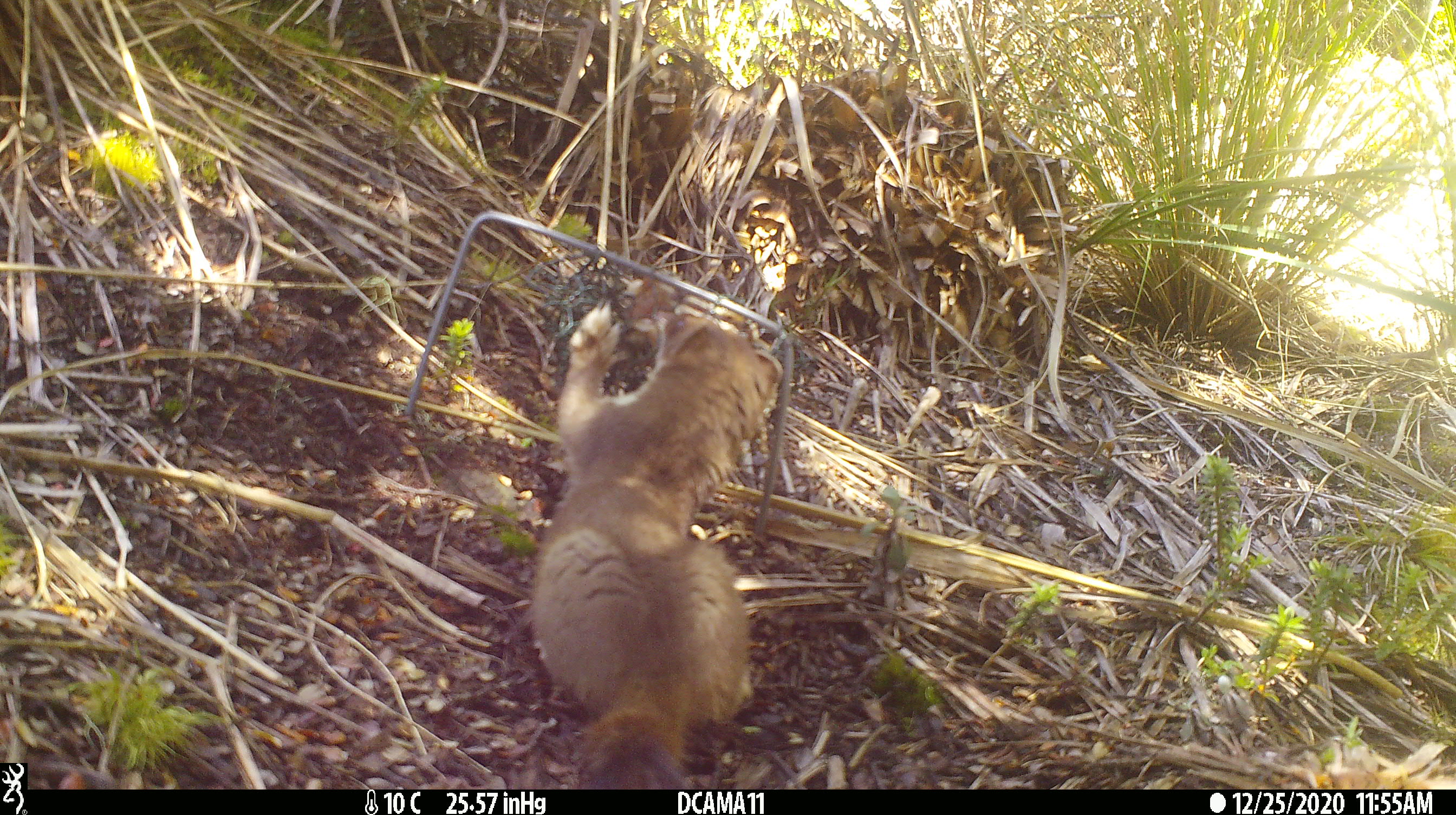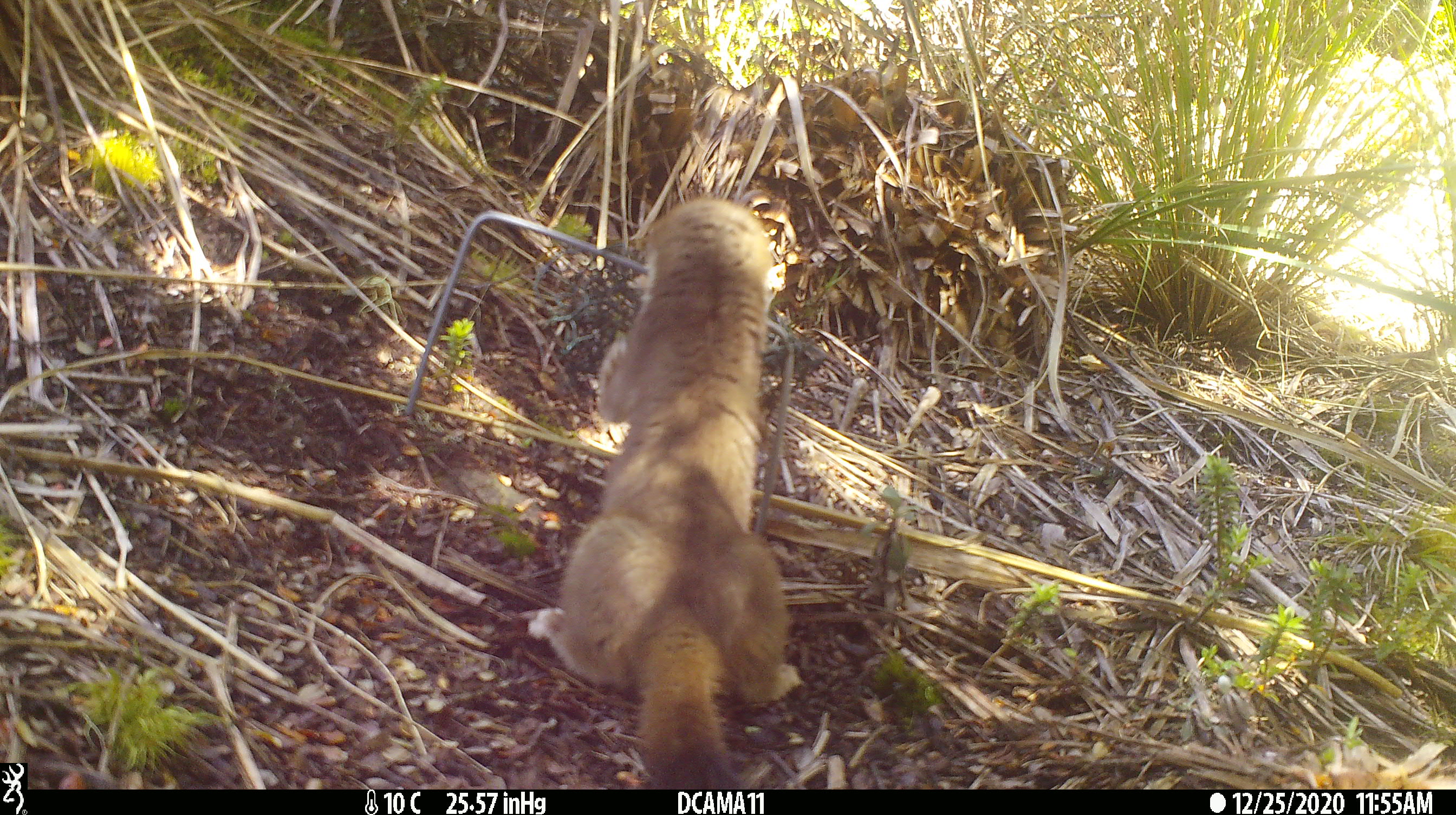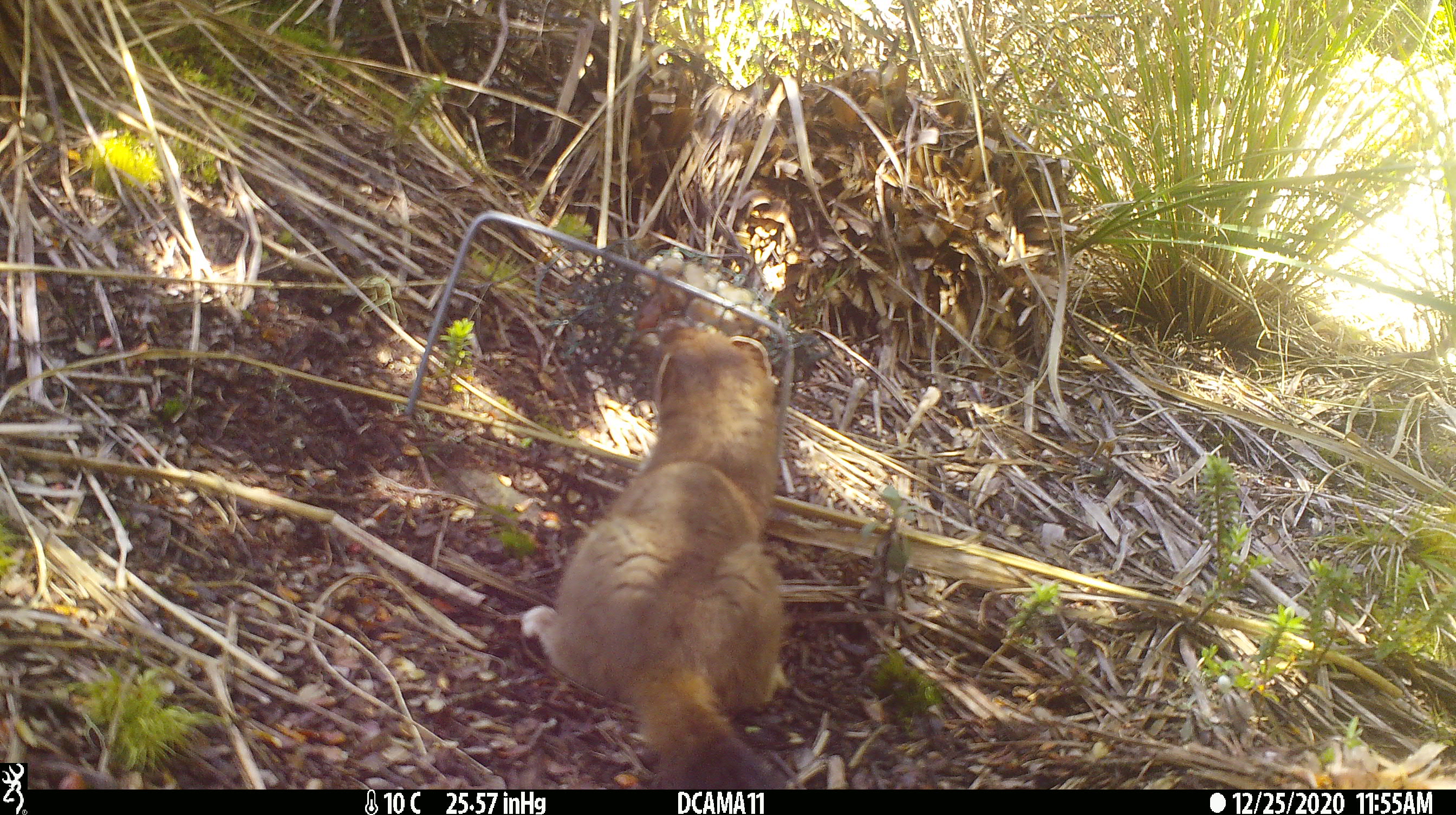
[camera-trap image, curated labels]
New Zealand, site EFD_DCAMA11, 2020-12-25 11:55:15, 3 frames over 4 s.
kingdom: Animalia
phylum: Chordata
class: Mammalia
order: Carnivora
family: Mustelidae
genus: Mustela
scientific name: Mustela erminea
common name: stoat